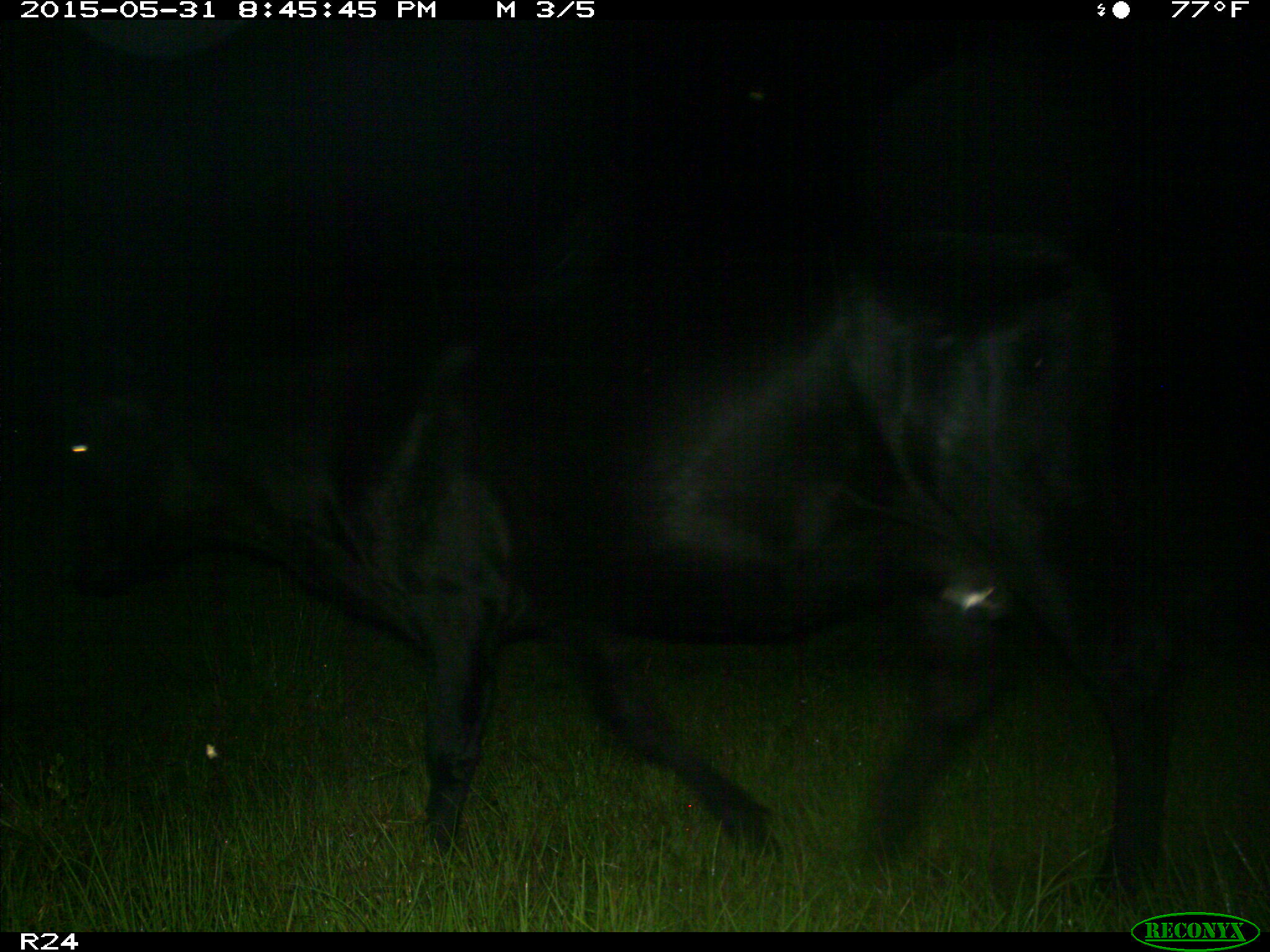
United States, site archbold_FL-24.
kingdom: Animalia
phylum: Chordata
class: Mammalia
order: Artiodactyla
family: Bovidae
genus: Bos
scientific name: Bos taurus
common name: domestic cow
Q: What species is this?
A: Bos taurus (domestic cow).